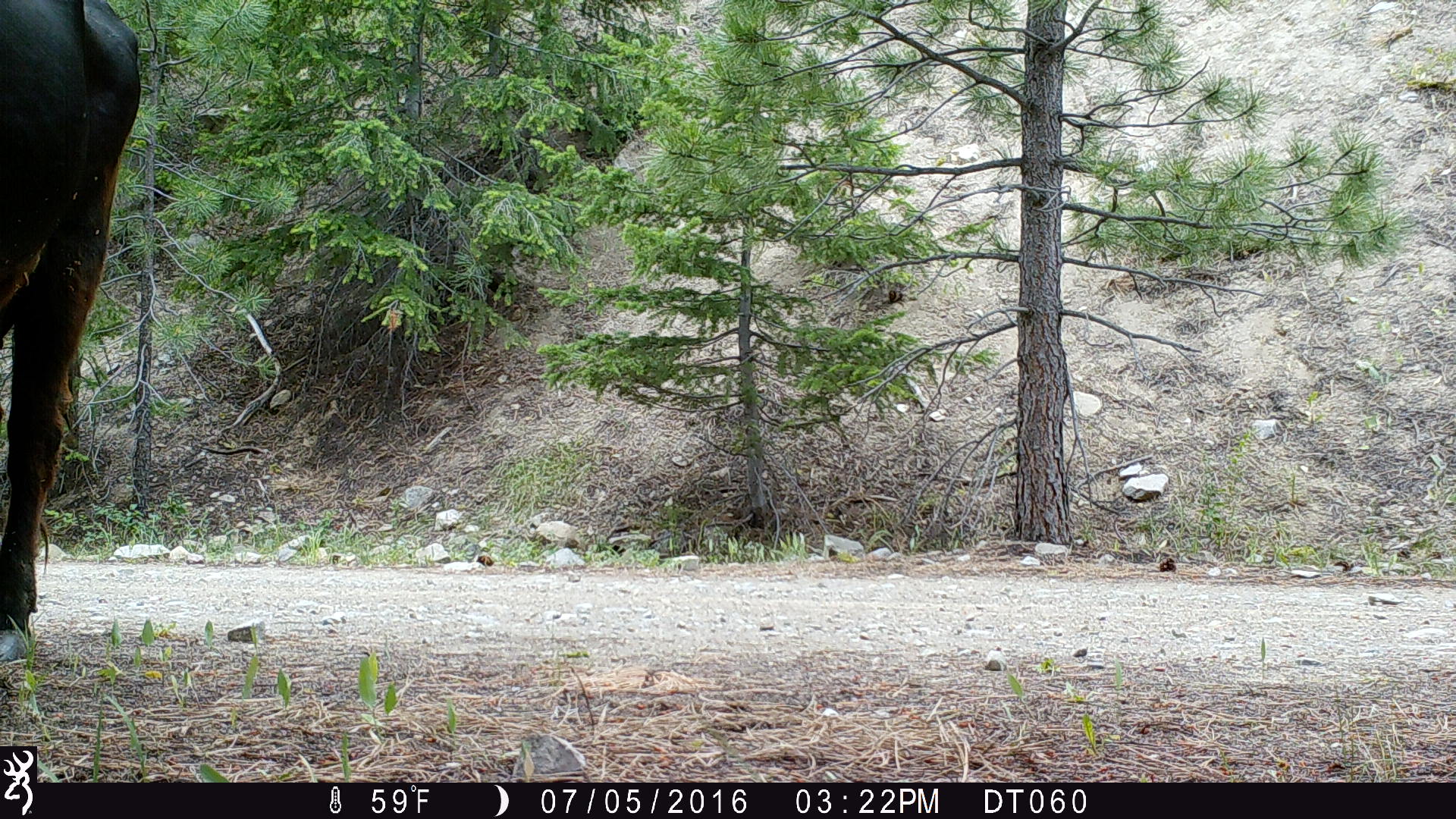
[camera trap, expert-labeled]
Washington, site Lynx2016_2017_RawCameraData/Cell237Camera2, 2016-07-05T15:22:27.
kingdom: Animalia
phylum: Chordata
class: Mammalia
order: Artiodactyla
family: Bovidae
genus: Bos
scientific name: Bos taurus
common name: domestic cattle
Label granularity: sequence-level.